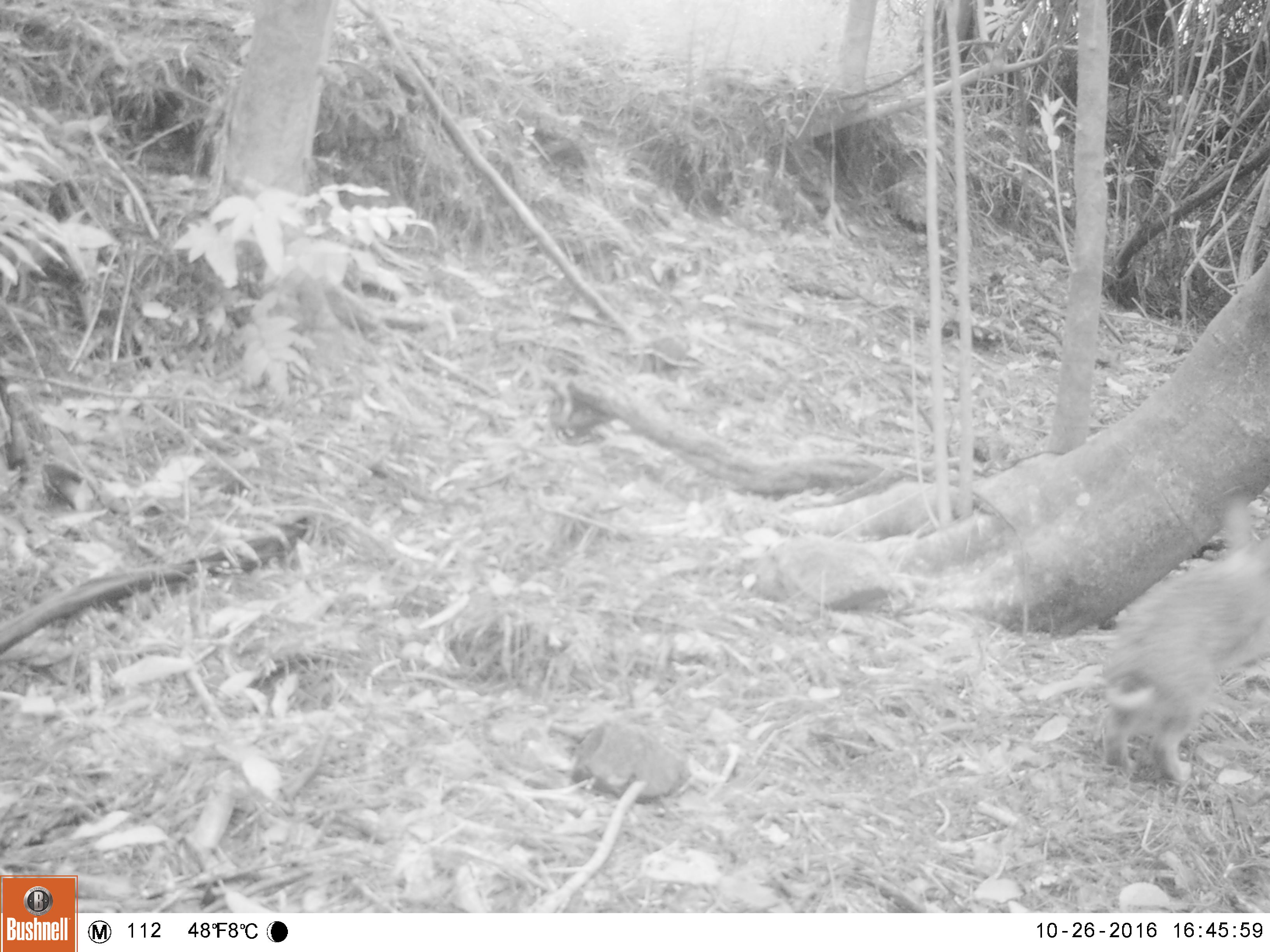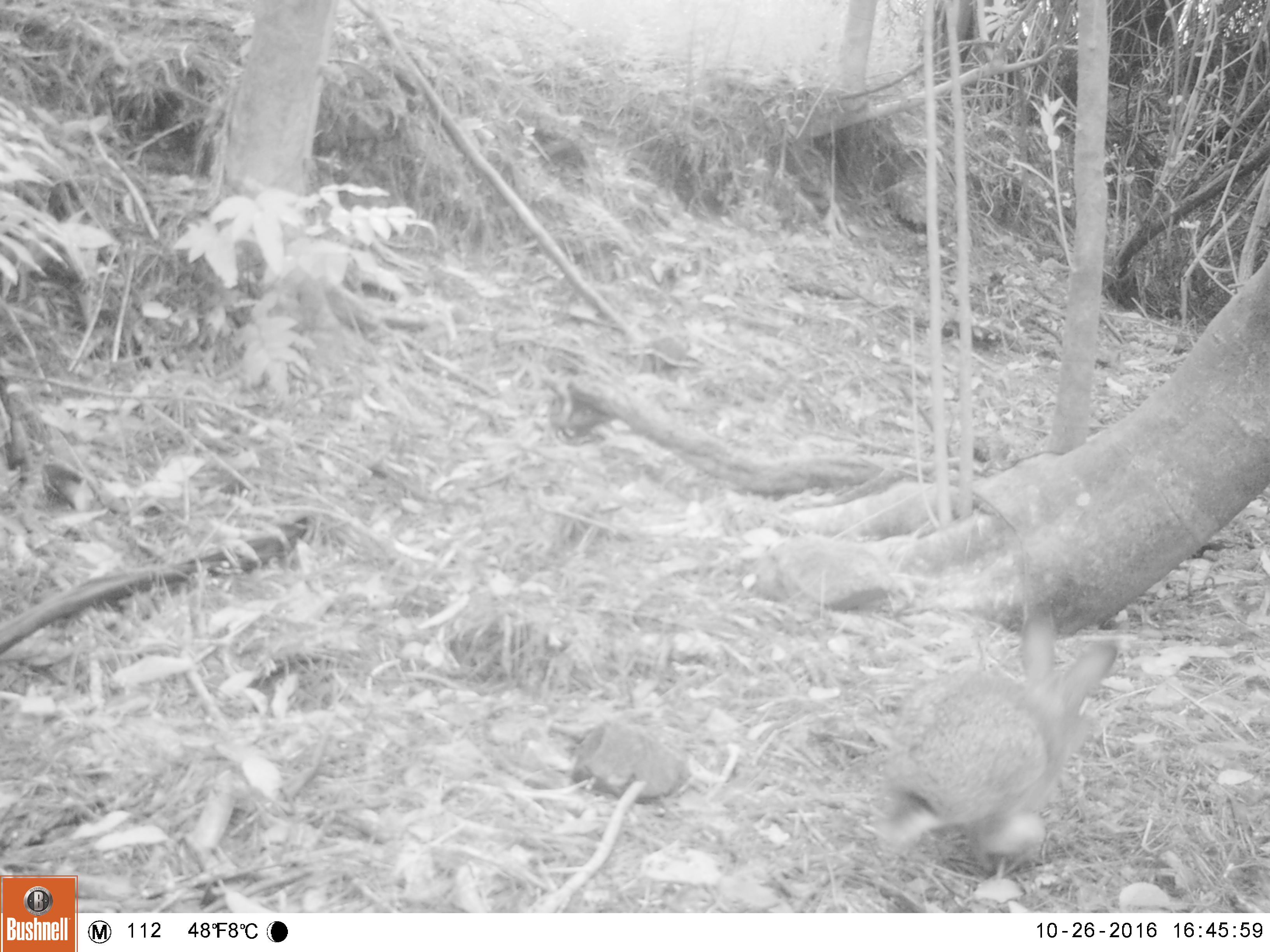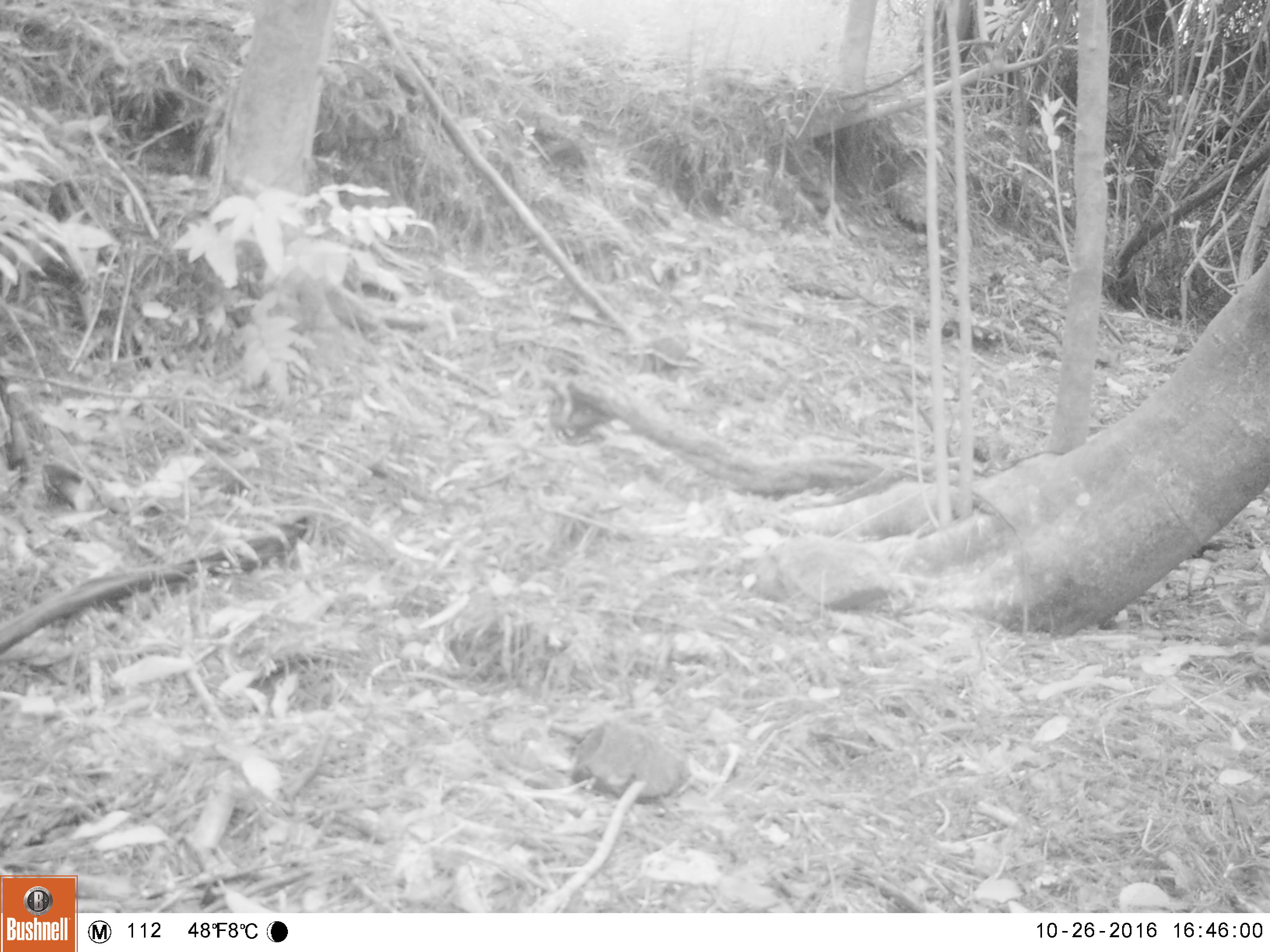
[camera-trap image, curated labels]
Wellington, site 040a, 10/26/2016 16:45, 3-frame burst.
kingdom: Animalia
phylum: Chordata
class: Mammalia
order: Lagomorpha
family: Leporidae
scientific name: Leporidae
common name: rabbit